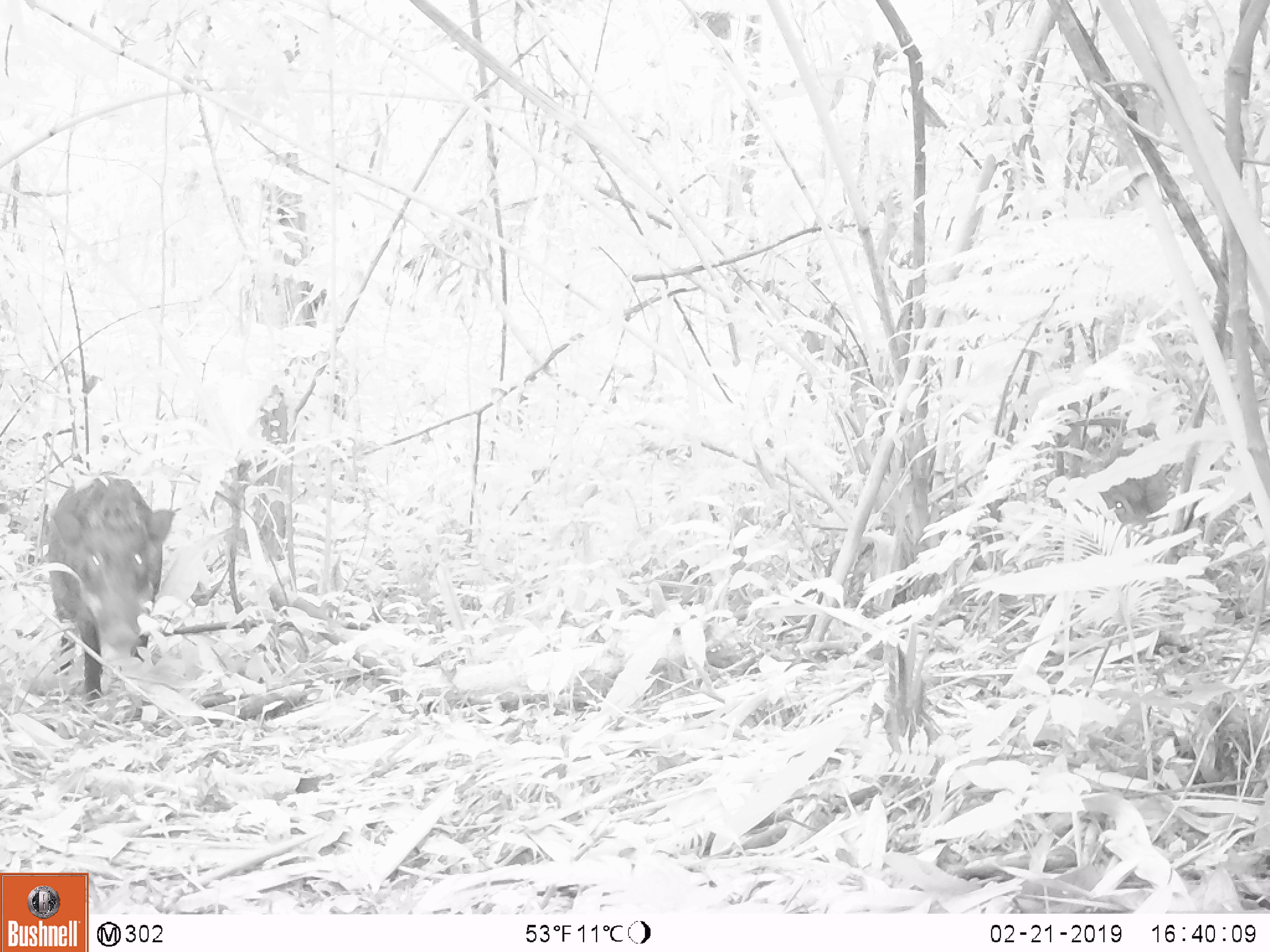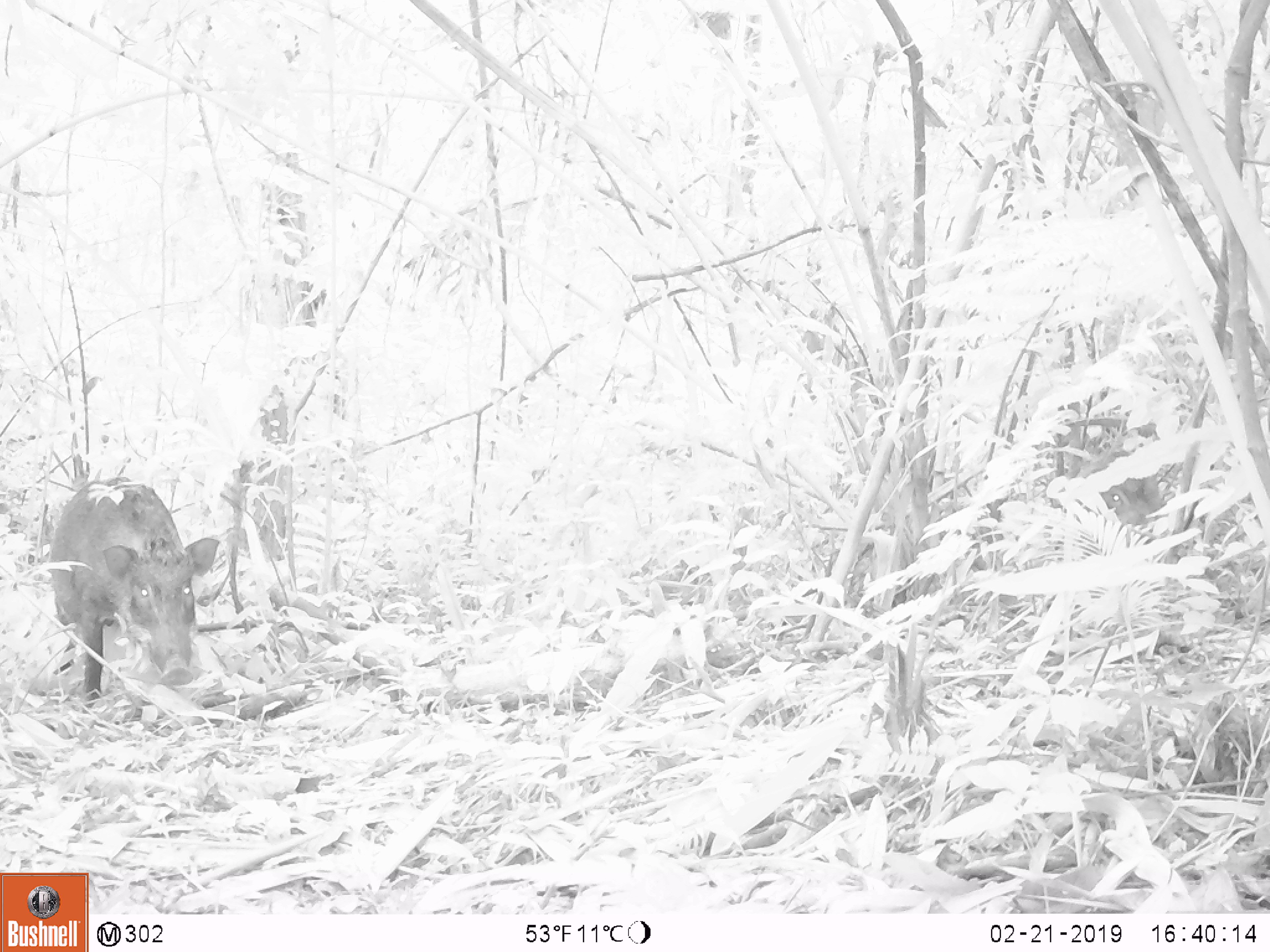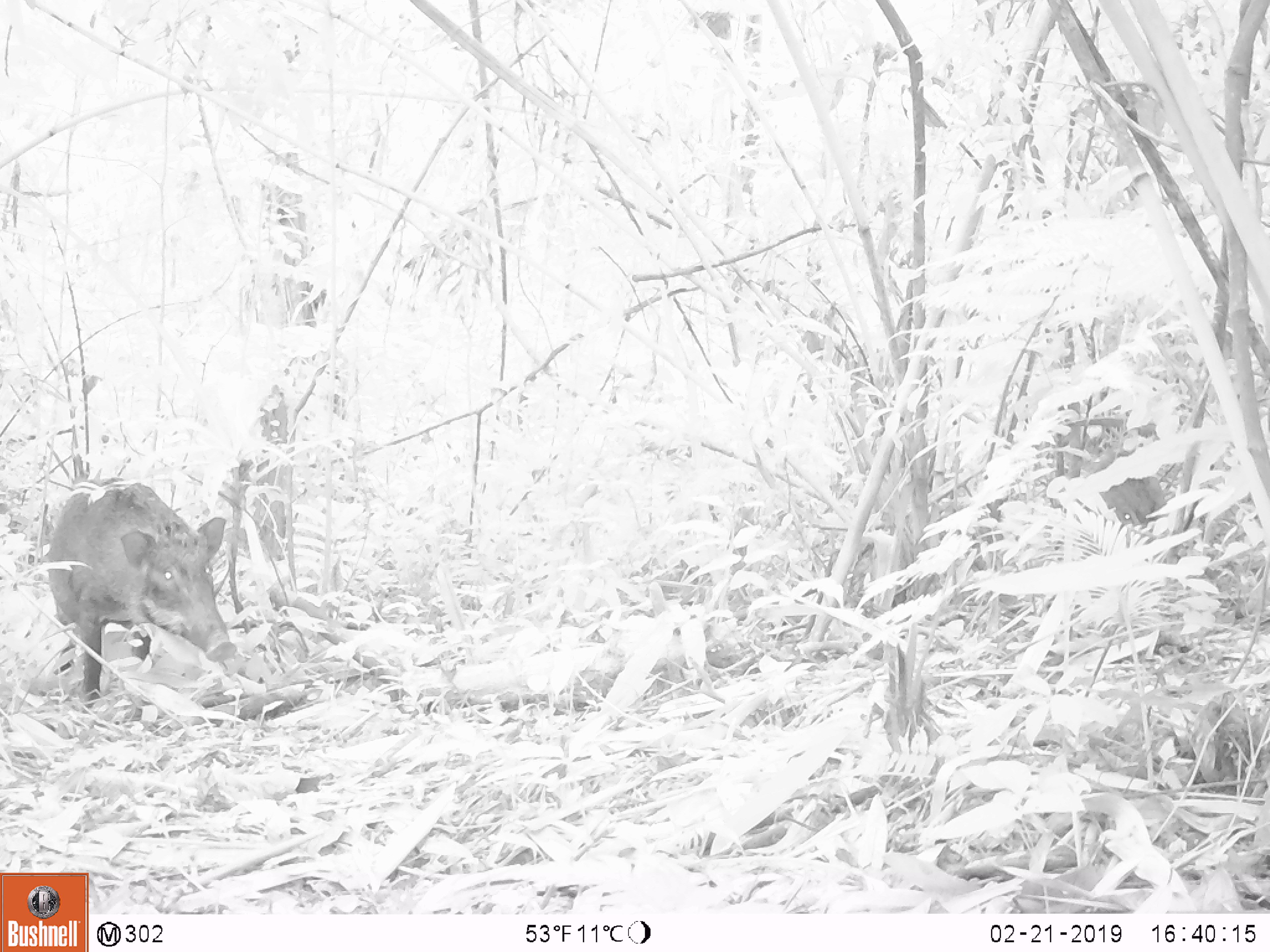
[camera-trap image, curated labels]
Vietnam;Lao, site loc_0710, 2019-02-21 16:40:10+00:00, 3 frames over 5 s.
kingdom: Animalia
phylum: Chordata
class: Mammalia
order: Artiodactyla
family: Suidae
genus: Sus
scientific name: Sus scrofa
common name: eurasian wild pig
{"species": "eurasian wild pig (Sus scrofa)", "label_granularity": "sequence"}